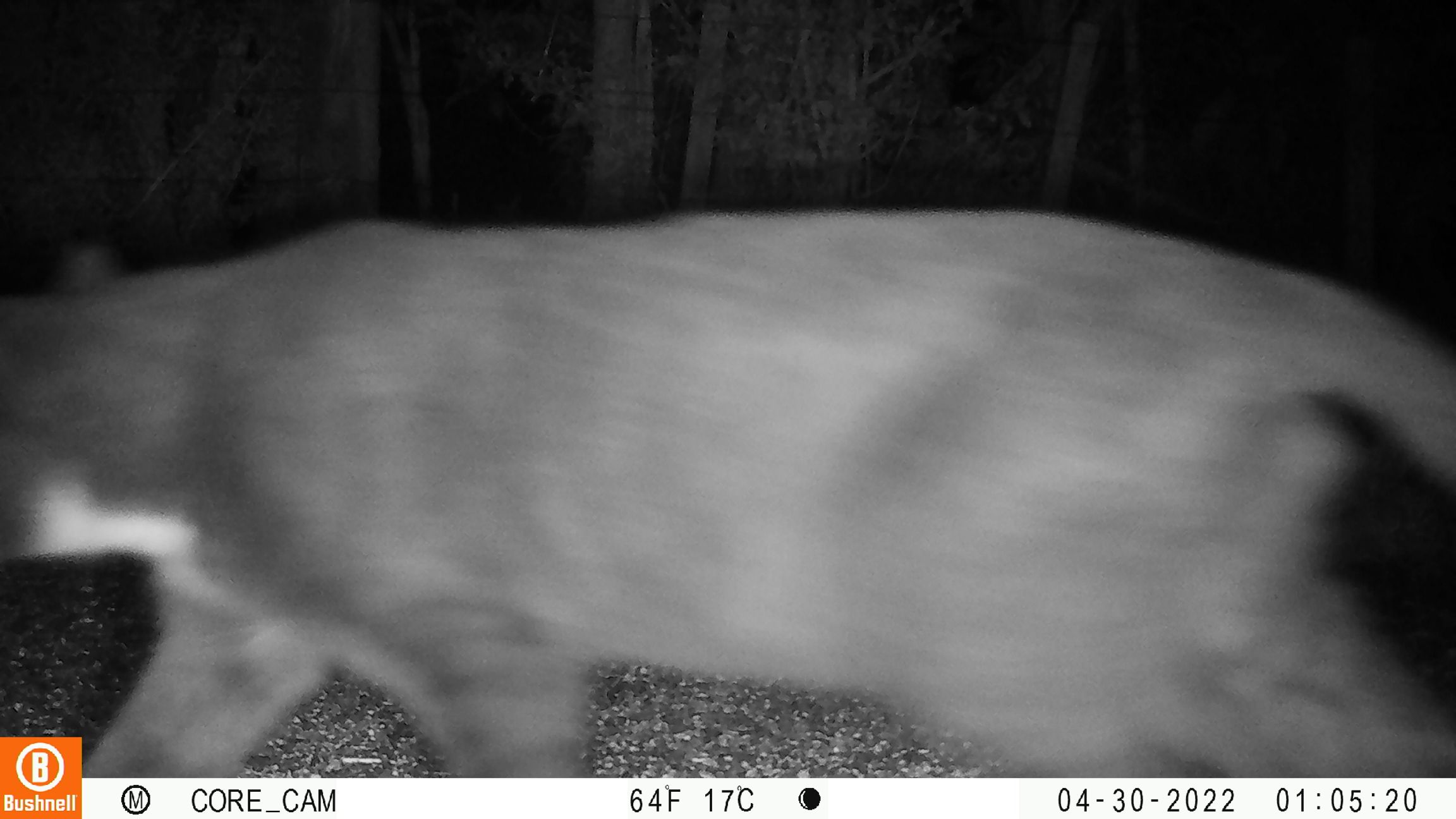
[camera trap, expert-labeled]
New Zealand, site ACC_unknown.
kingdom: Animalia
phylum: Chordata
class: Mammalia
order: Carnivora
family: Felidae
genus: Felis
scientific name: Felis catus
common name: domestic cat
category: cat